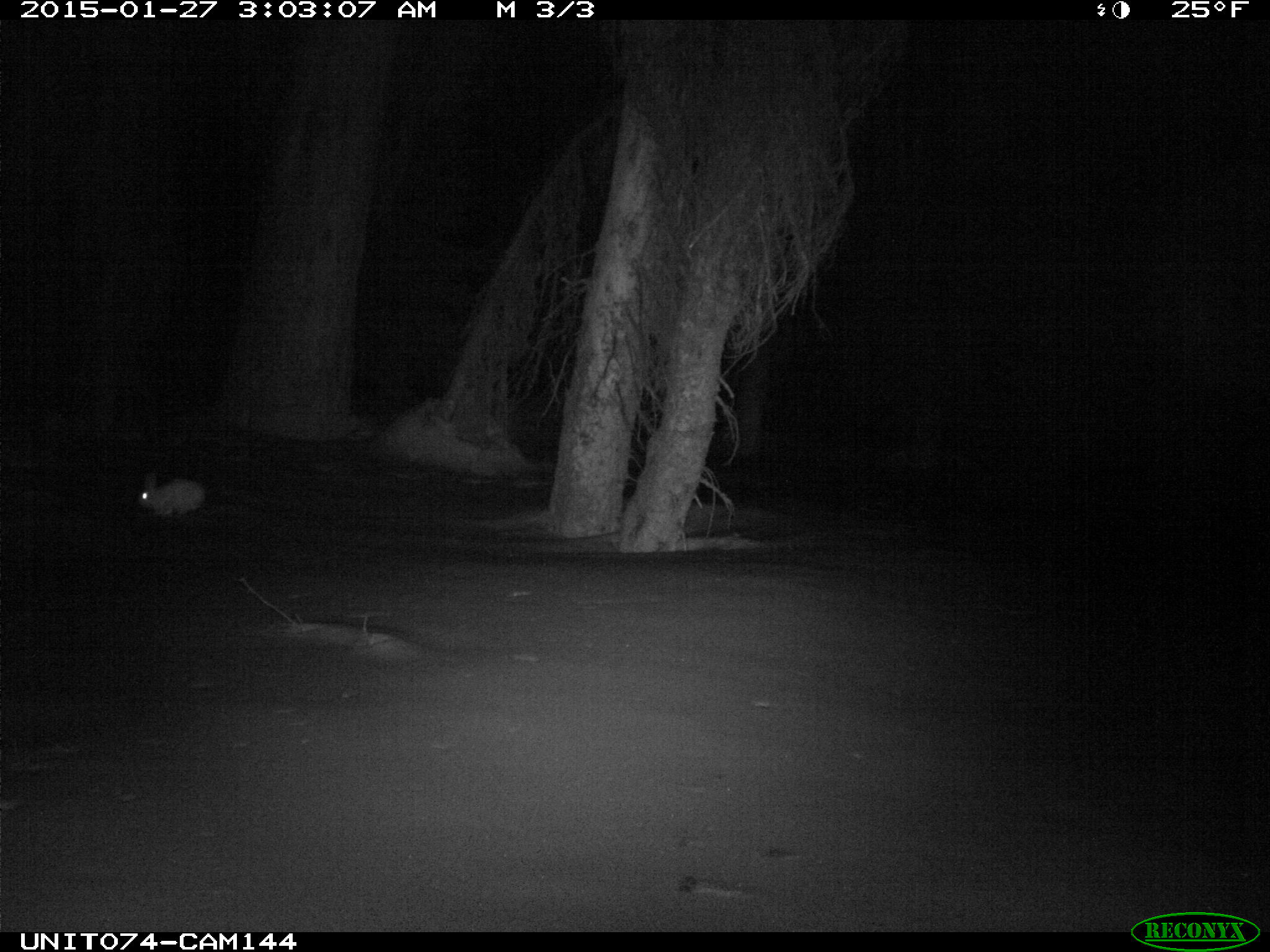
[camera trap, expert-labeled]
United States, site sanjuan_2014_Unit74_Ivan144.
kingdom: Animalia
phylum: Chordata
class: Mammalia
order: Lagomorpha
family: Leporidae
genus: Lepus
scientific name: Lepus americanus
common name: snowshoe hare